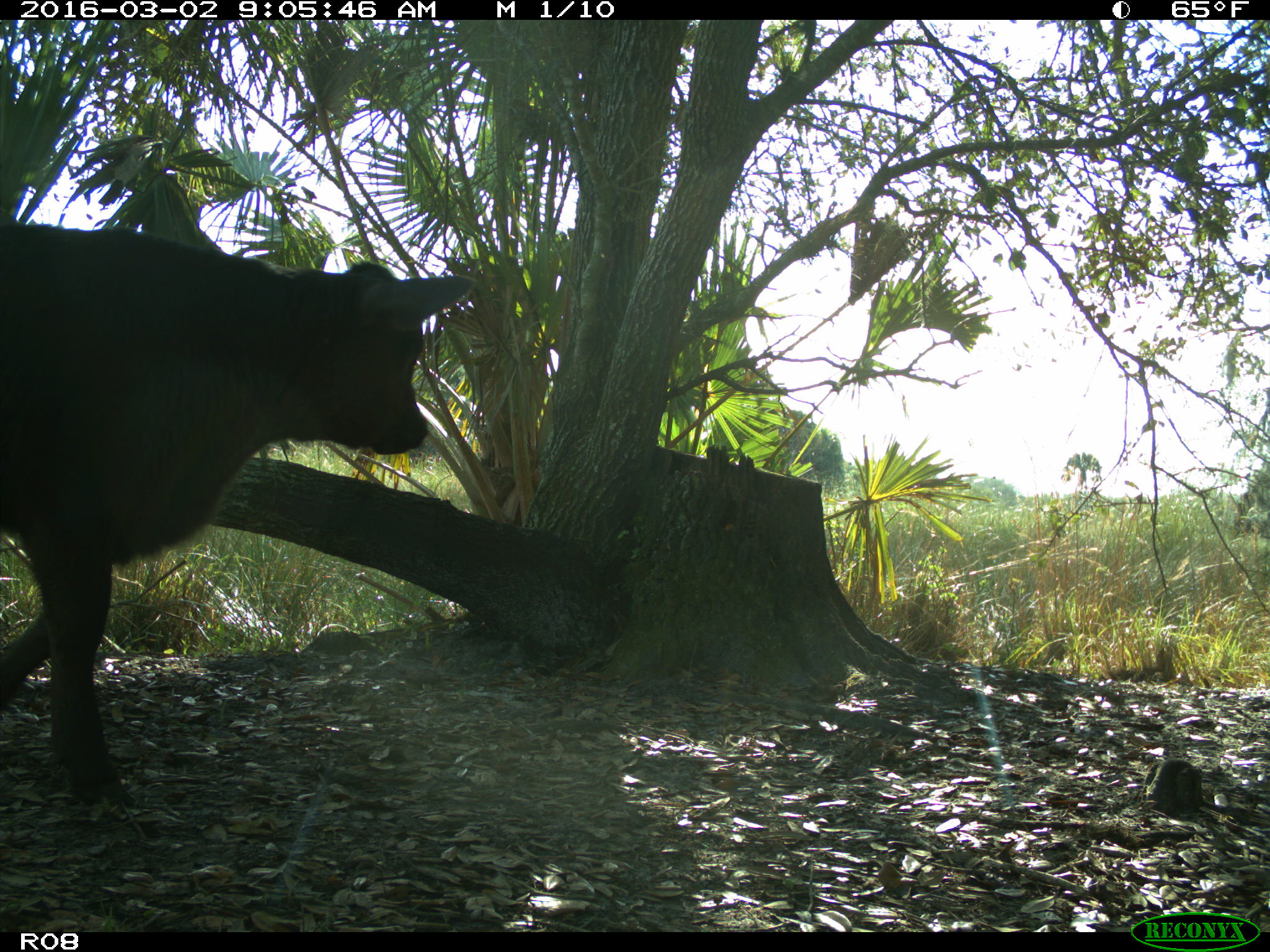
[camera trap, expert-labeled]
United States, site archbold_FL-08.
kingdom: Animalia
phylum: Chordata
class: Mammalia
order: Artiodactyla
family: Bovidae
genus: Bos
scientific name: Bos taurus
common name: domestic cow